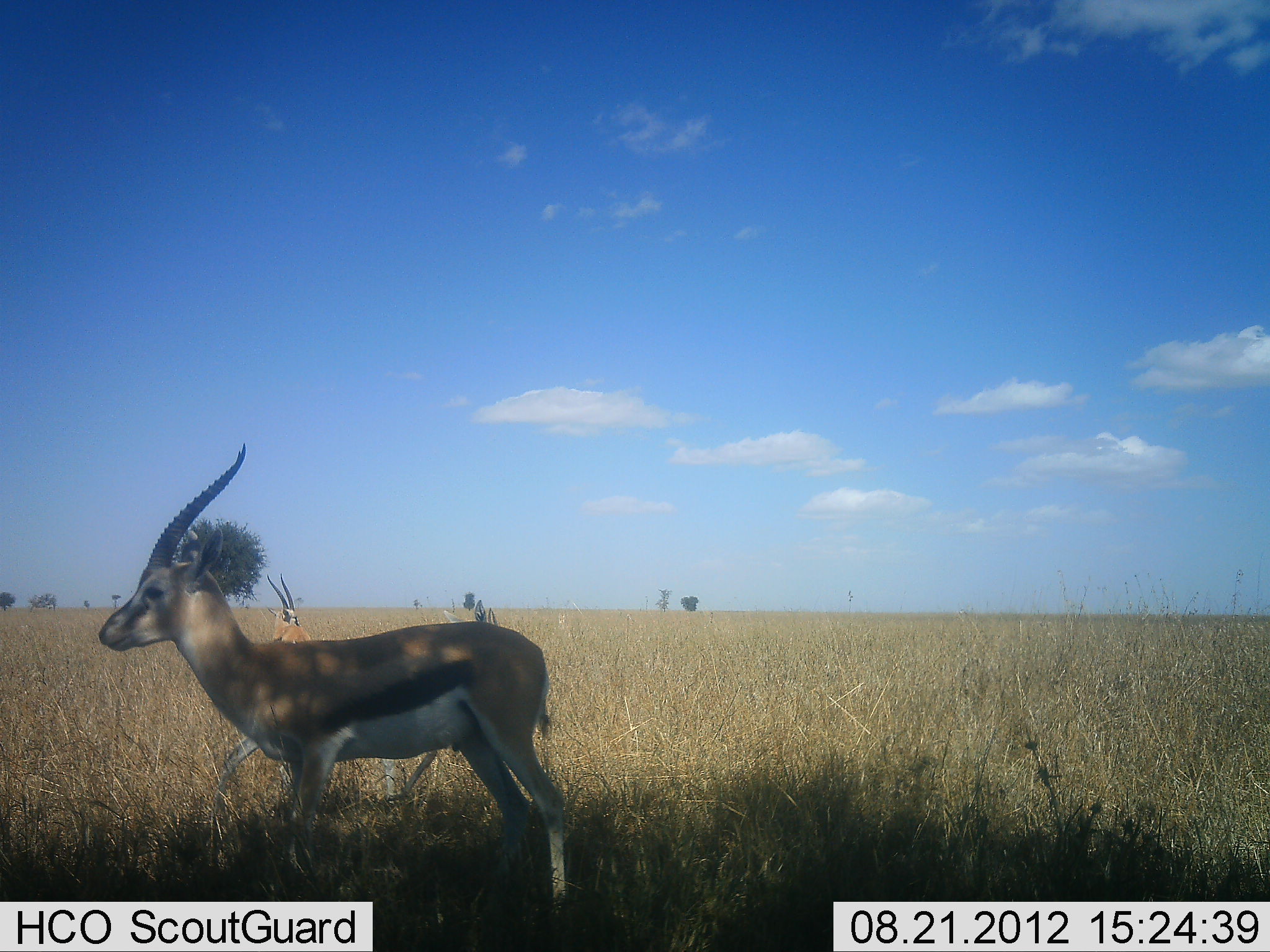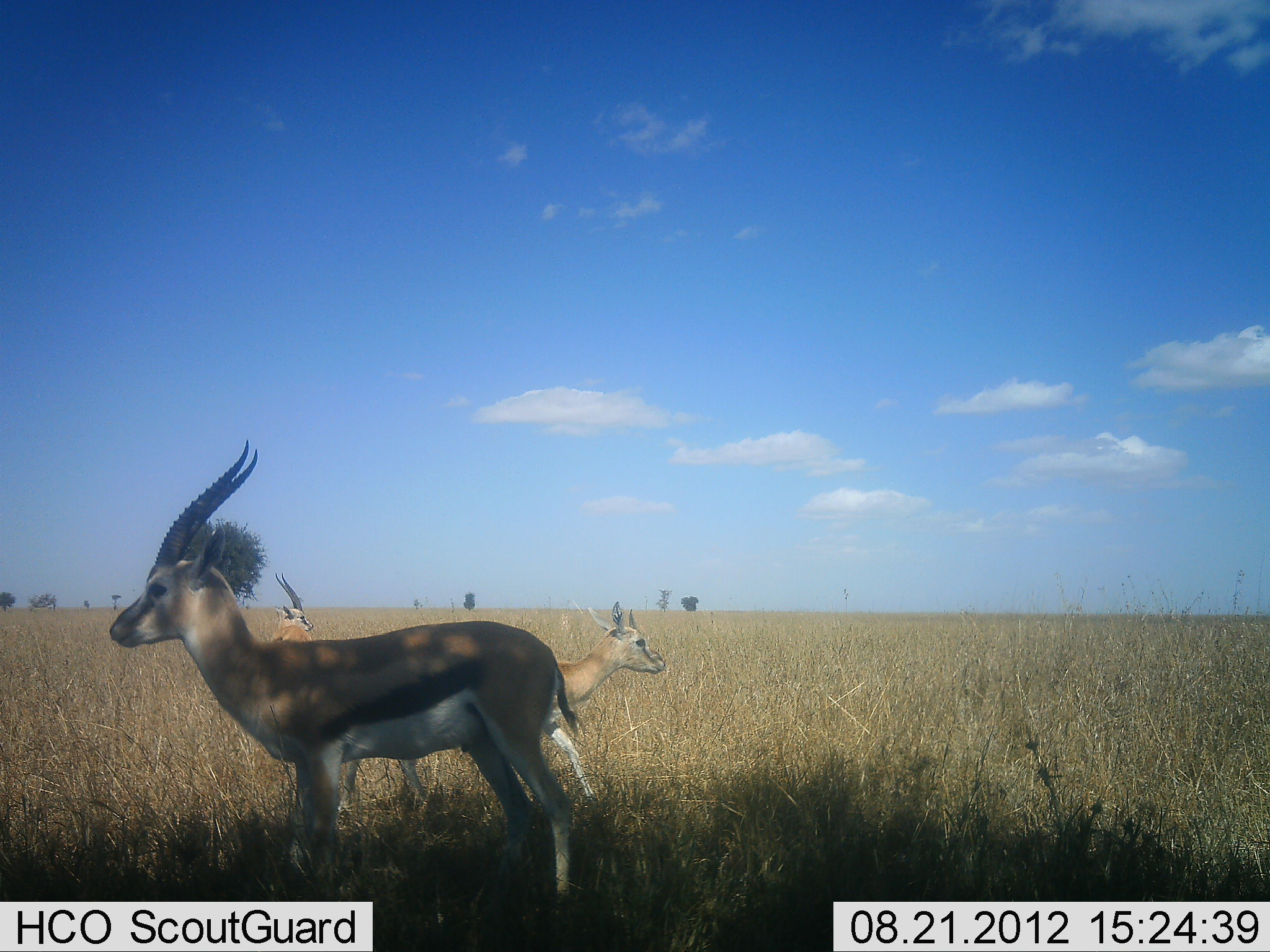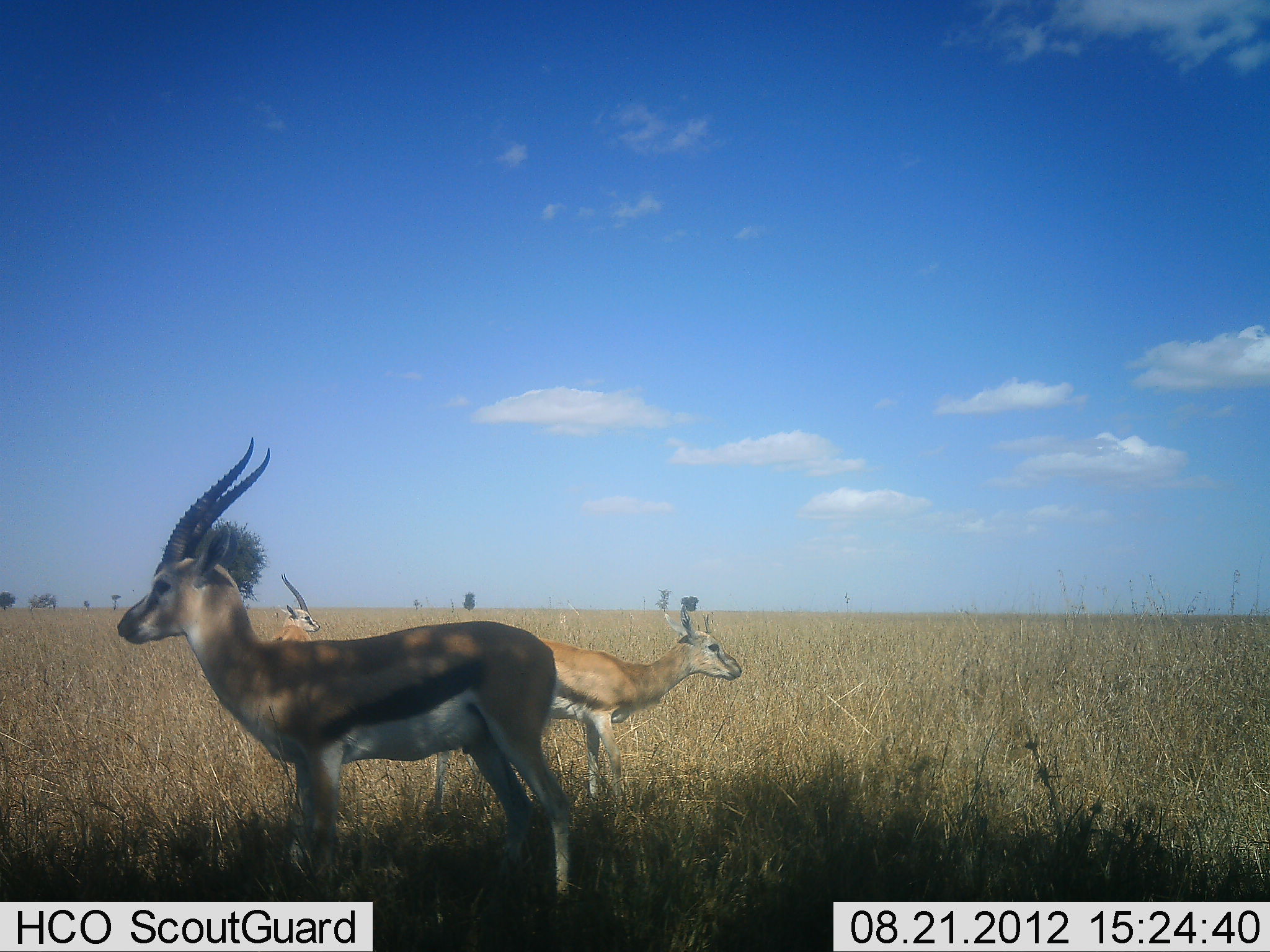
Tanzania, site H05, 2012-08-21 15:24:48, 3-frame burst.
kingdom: Animalia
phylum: Chordata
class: Mammalia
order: Artiodactyla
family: Bovidae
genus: Eudorcas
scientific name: Eudorcas thomsonii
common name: thomson's gazelle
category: gazellethomsons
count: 3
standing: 100%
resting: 10%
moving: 70%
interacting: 0%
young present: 10%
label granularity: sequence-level